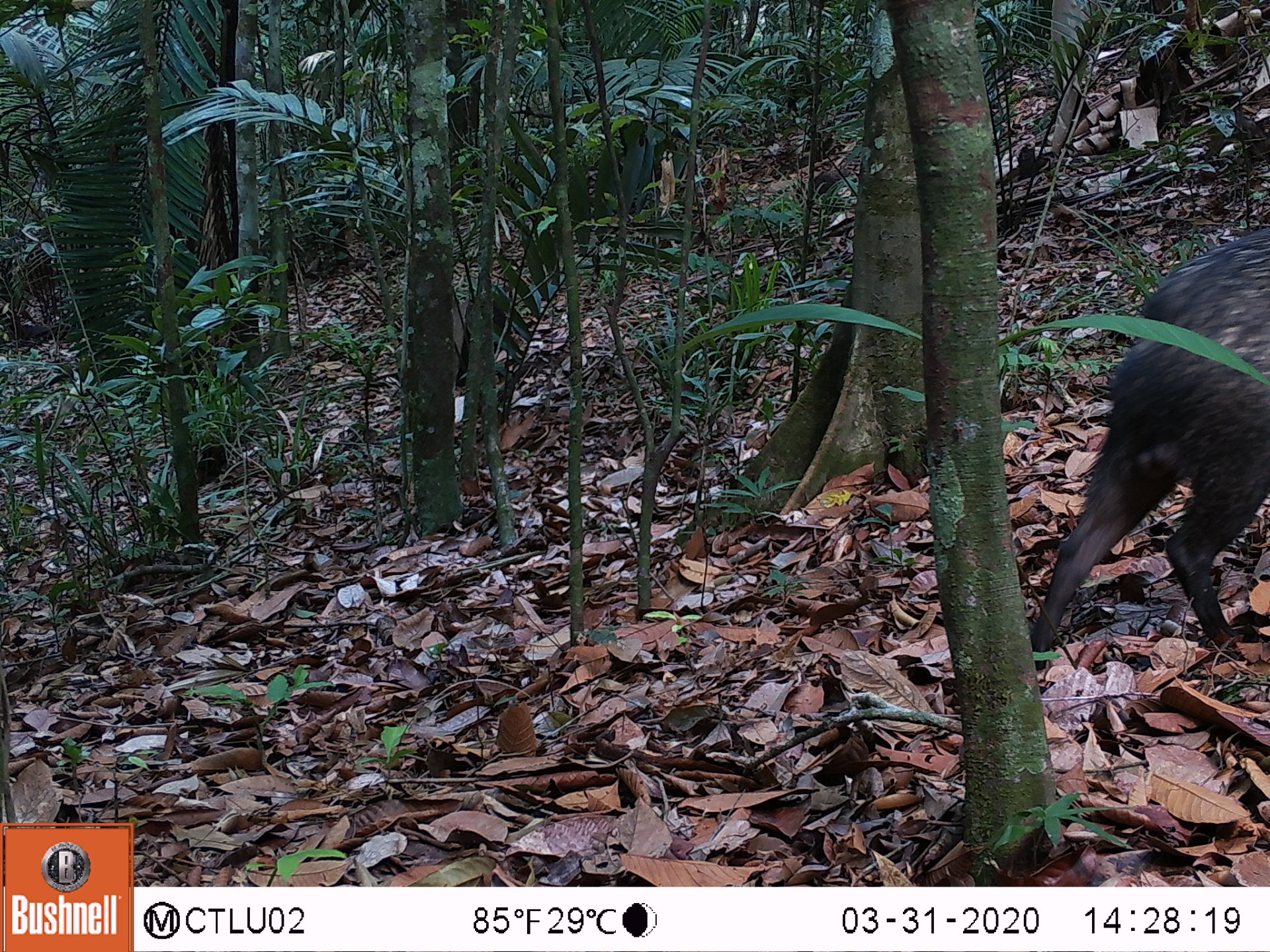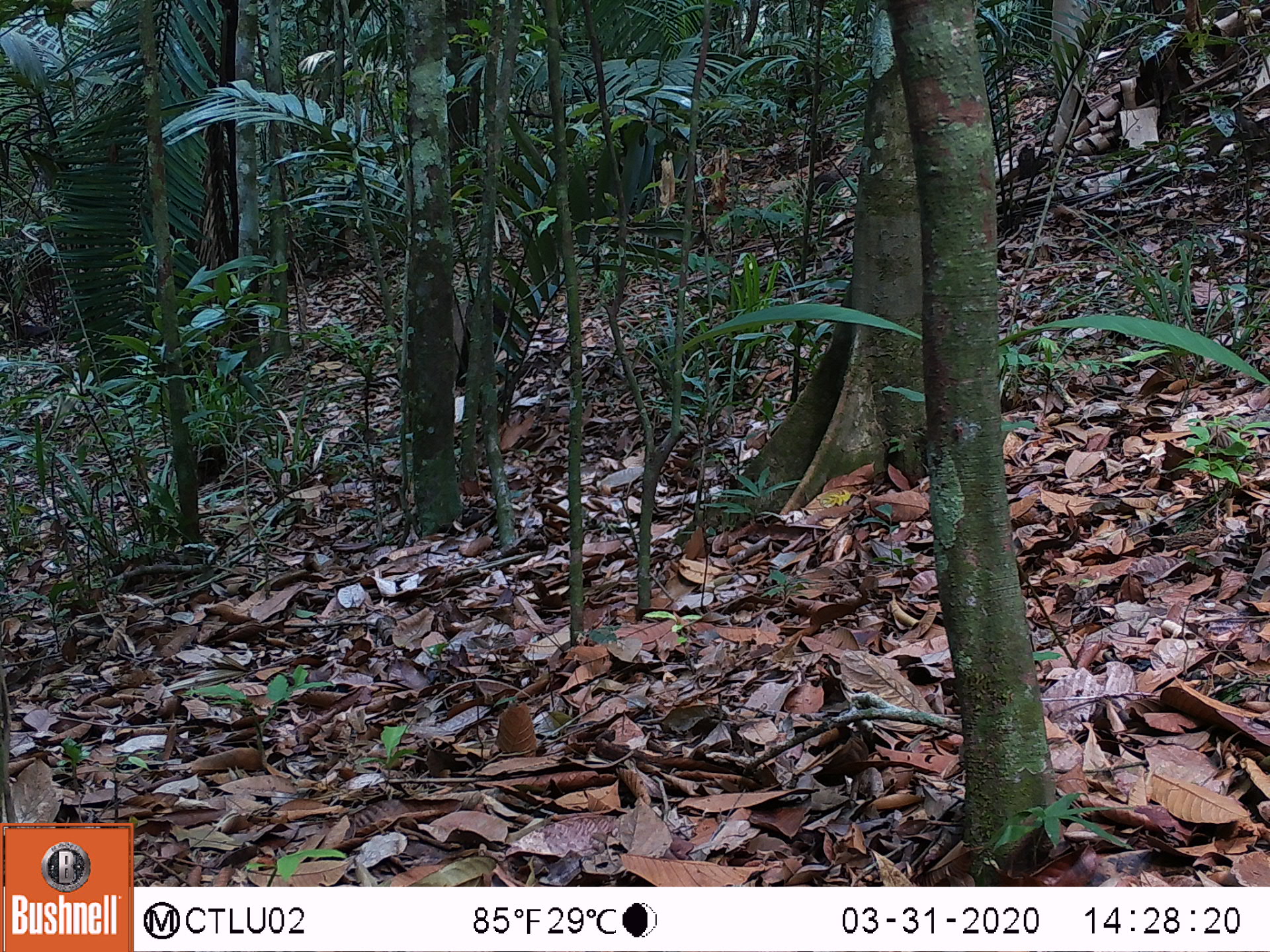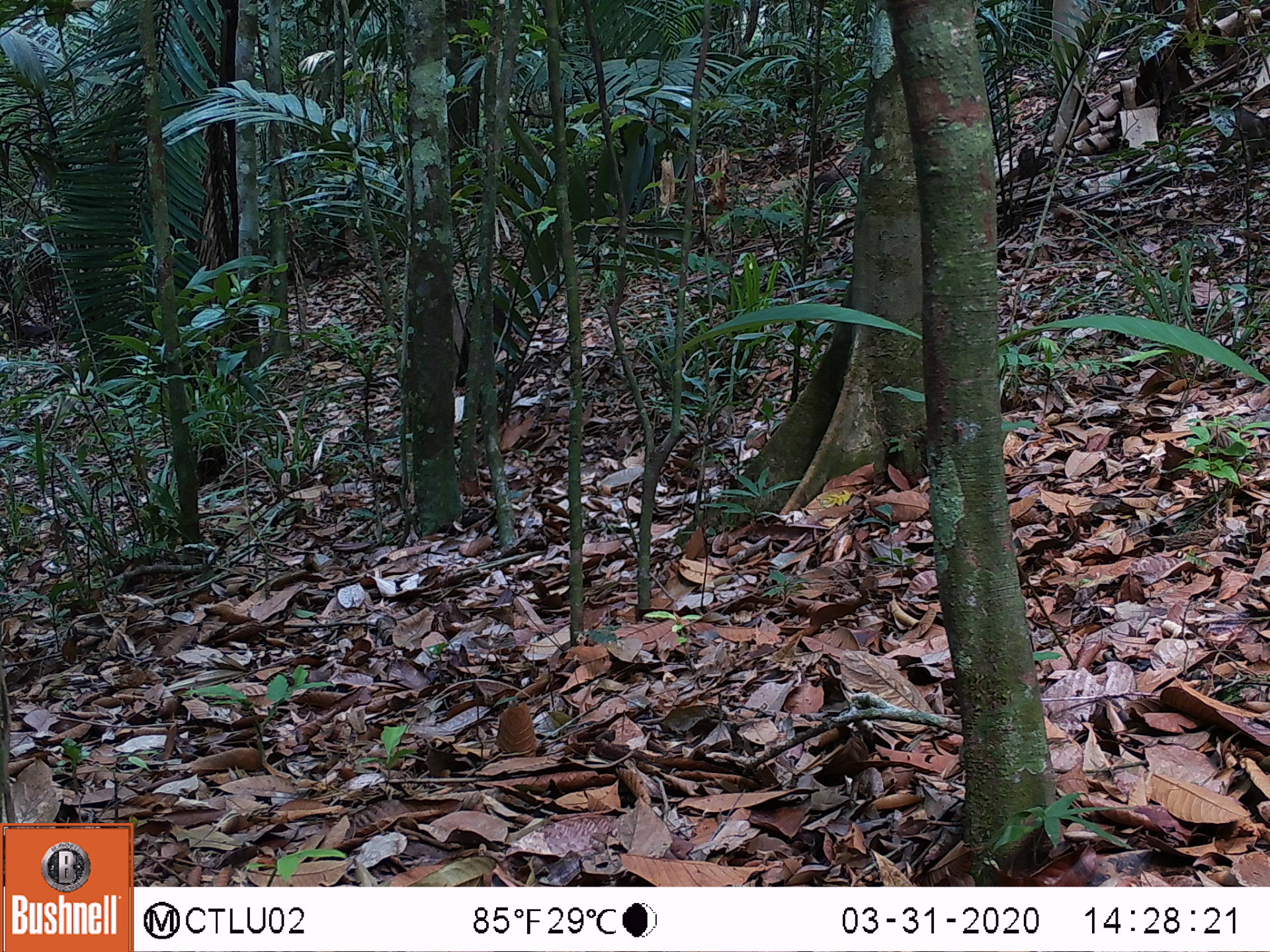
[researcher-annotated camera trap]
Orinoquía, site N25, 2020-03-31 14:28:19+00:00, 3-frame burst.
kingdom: Animalia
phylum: Chordata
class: Mammalia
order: Artiodactyla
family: Tayassuidae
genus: Pecari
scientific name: Pecari tajacu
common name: collared peccary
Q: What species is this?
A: Collared peccary (Pecari tajacu).